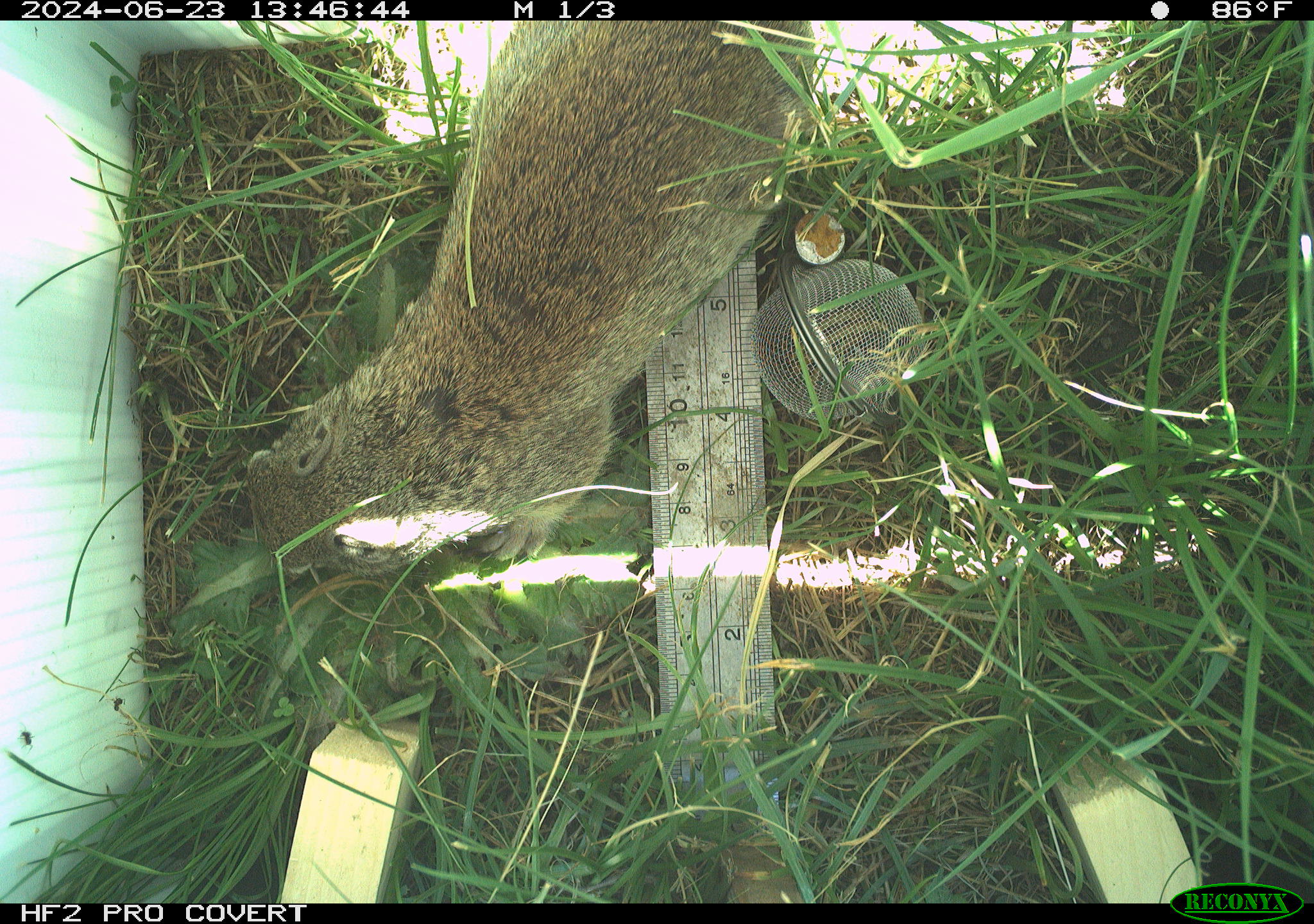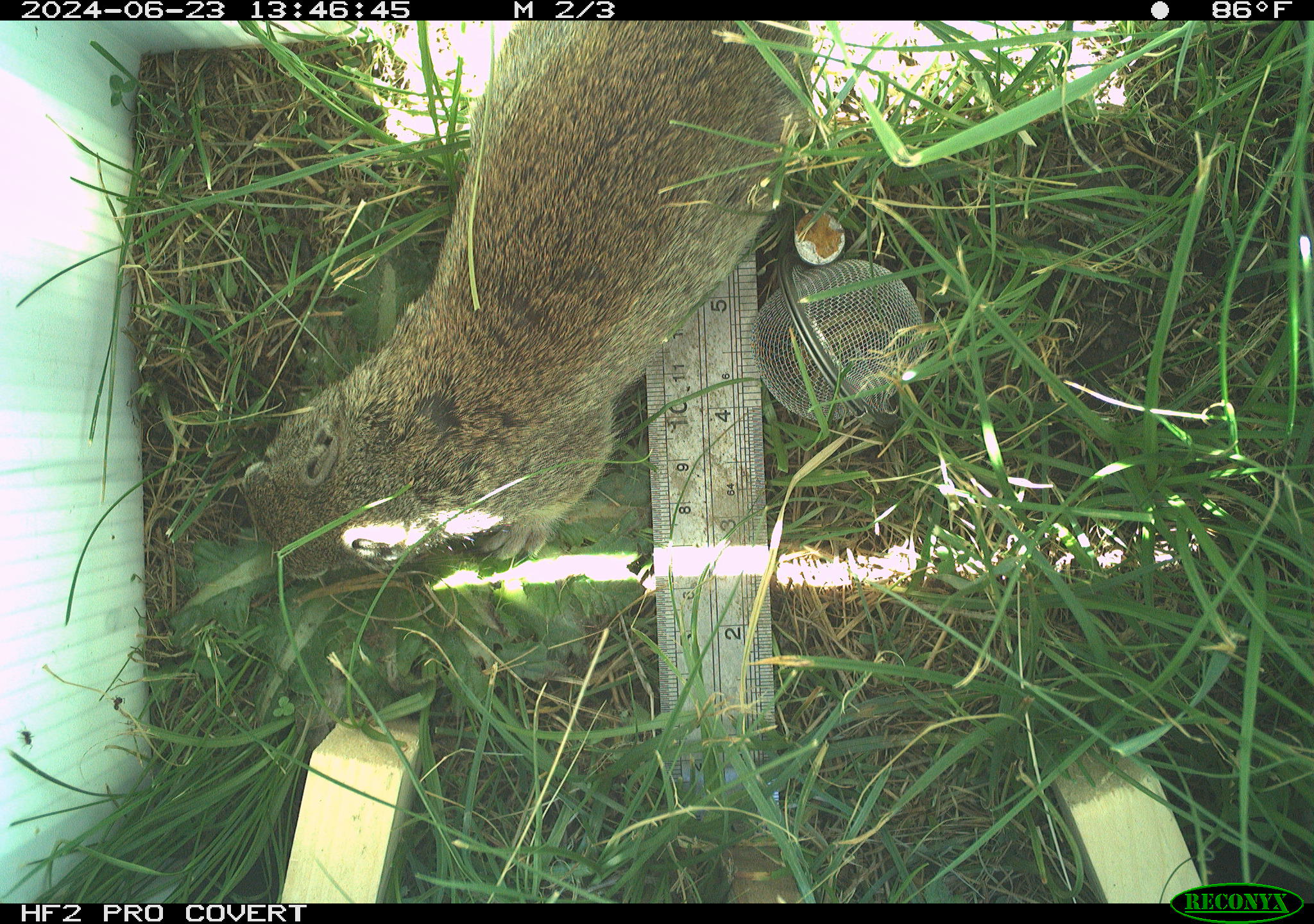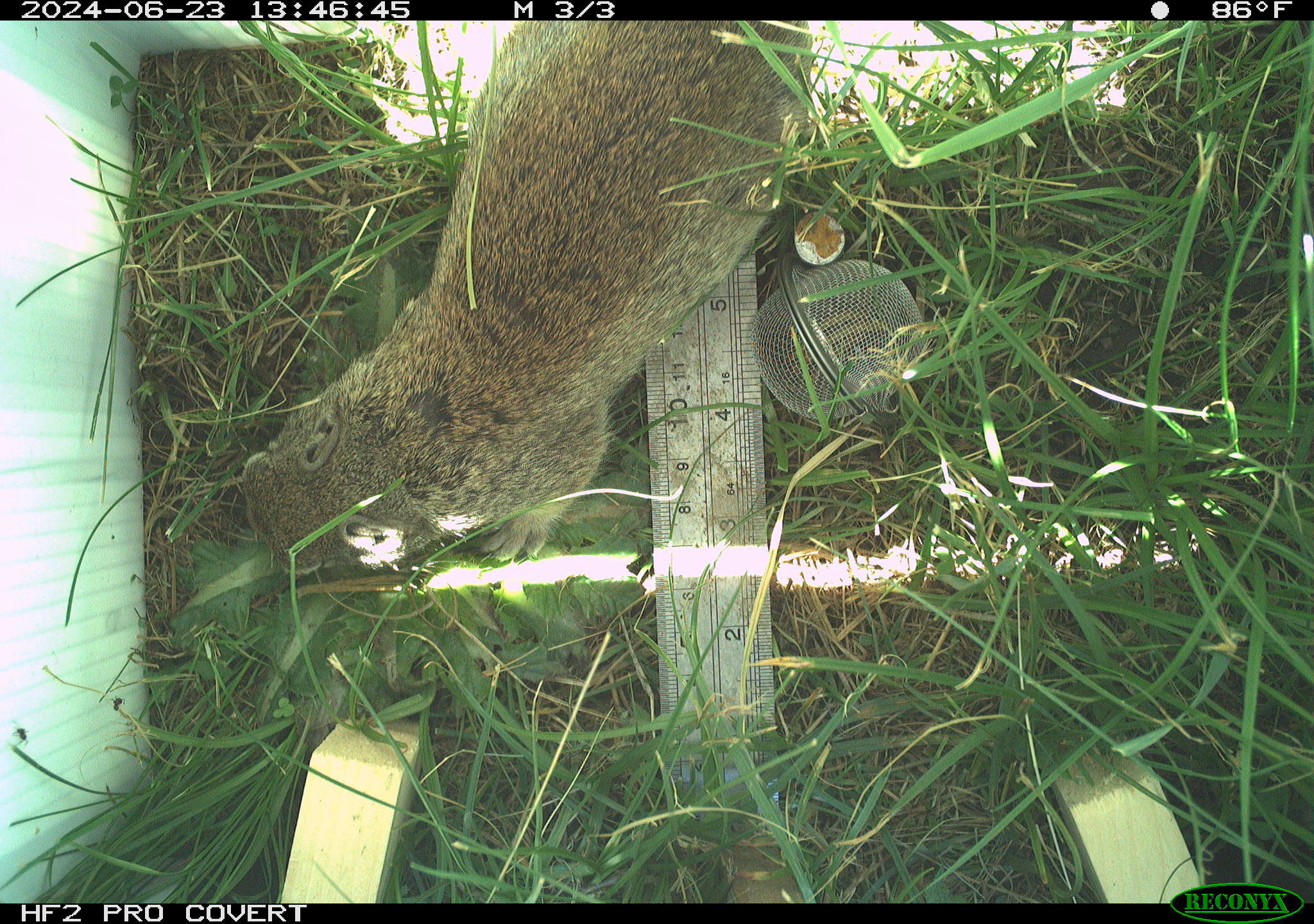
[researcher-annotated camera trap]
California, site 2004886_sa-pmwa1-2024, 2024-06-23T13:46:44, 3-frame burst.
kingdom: Animalia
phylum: Chordata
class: Mammalia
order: Rodentia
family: Sciuridae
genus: Urocitellus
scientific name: Urocitellus beldingi beldingi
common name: belding's ground squirrel